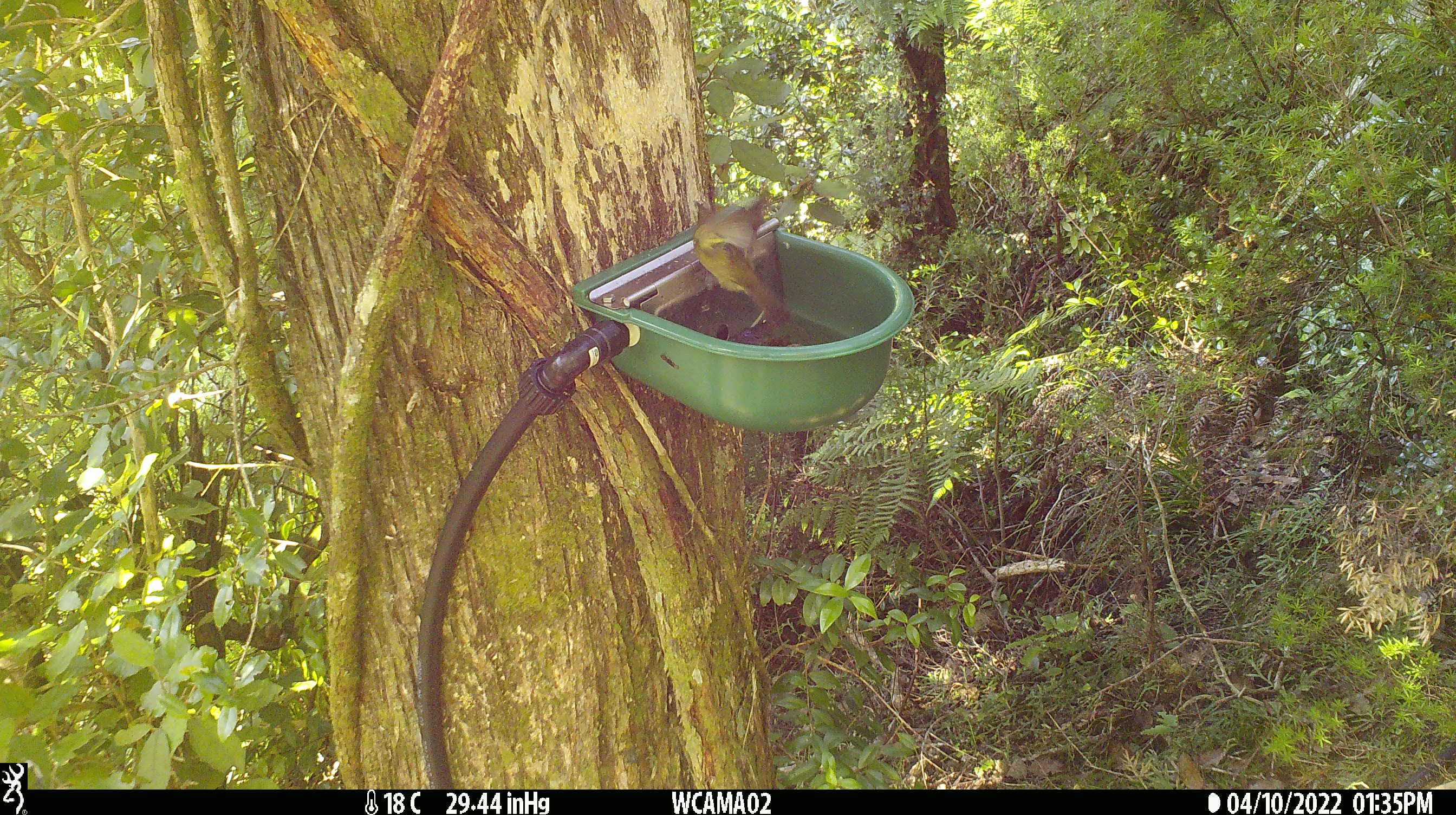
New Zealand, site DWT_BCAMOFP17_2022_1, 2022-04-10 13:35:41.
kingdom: Animalia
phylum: Chordata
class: Aves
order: Passeriformes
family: Meliphagidae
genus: Anthornis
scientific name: Anthornis melanura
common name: new zealand bellbird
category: bellbird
Bellbird (new zealand bellbird) (Anthornis melanura).